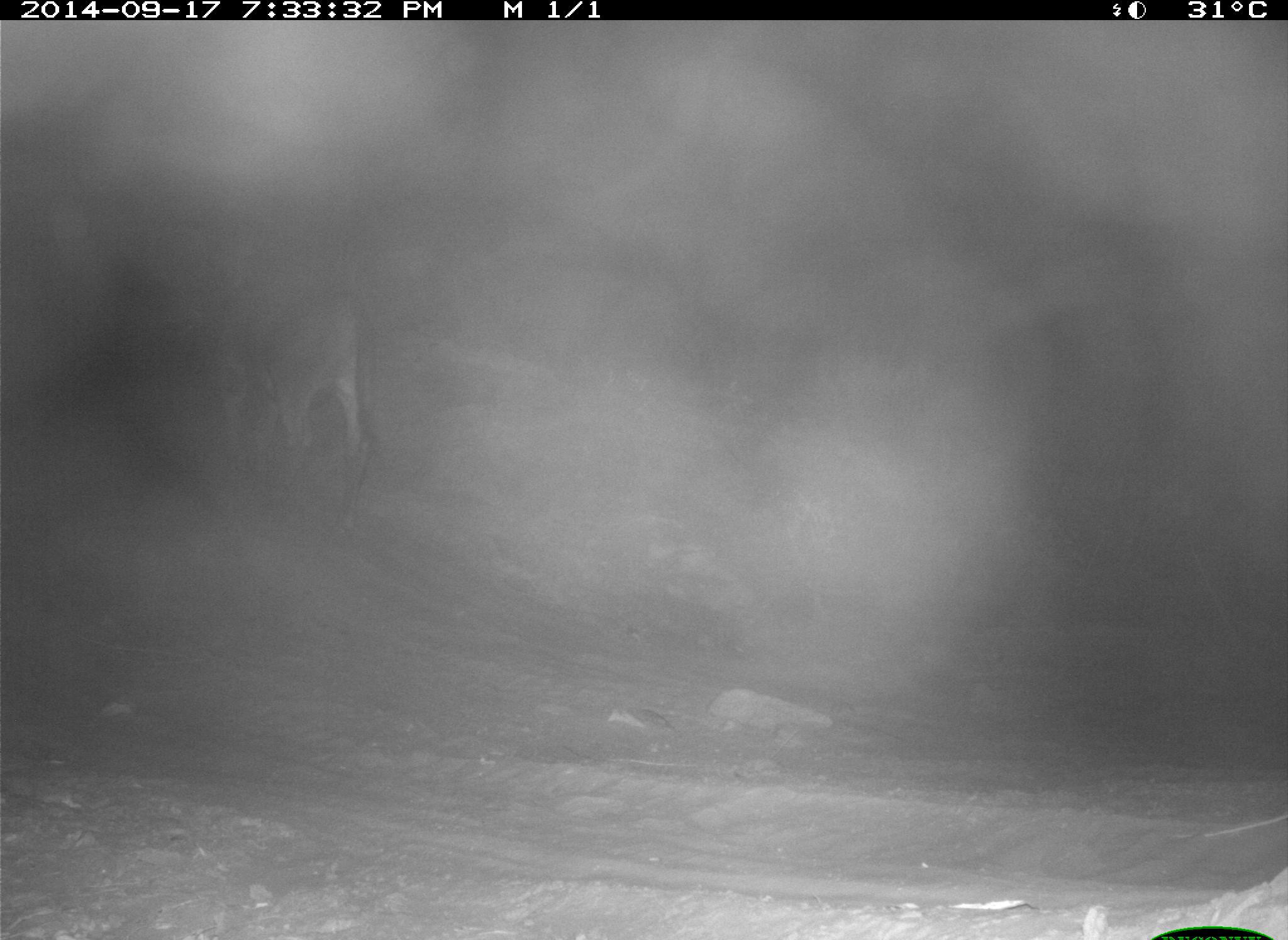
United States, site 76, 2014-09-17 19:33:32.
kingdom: Animalia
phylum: Chordata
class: Mammalia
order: Artiodactyla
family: Bovidae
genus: Bos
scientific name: Bos taurus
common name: cow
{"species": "cow (Bos taurus)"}